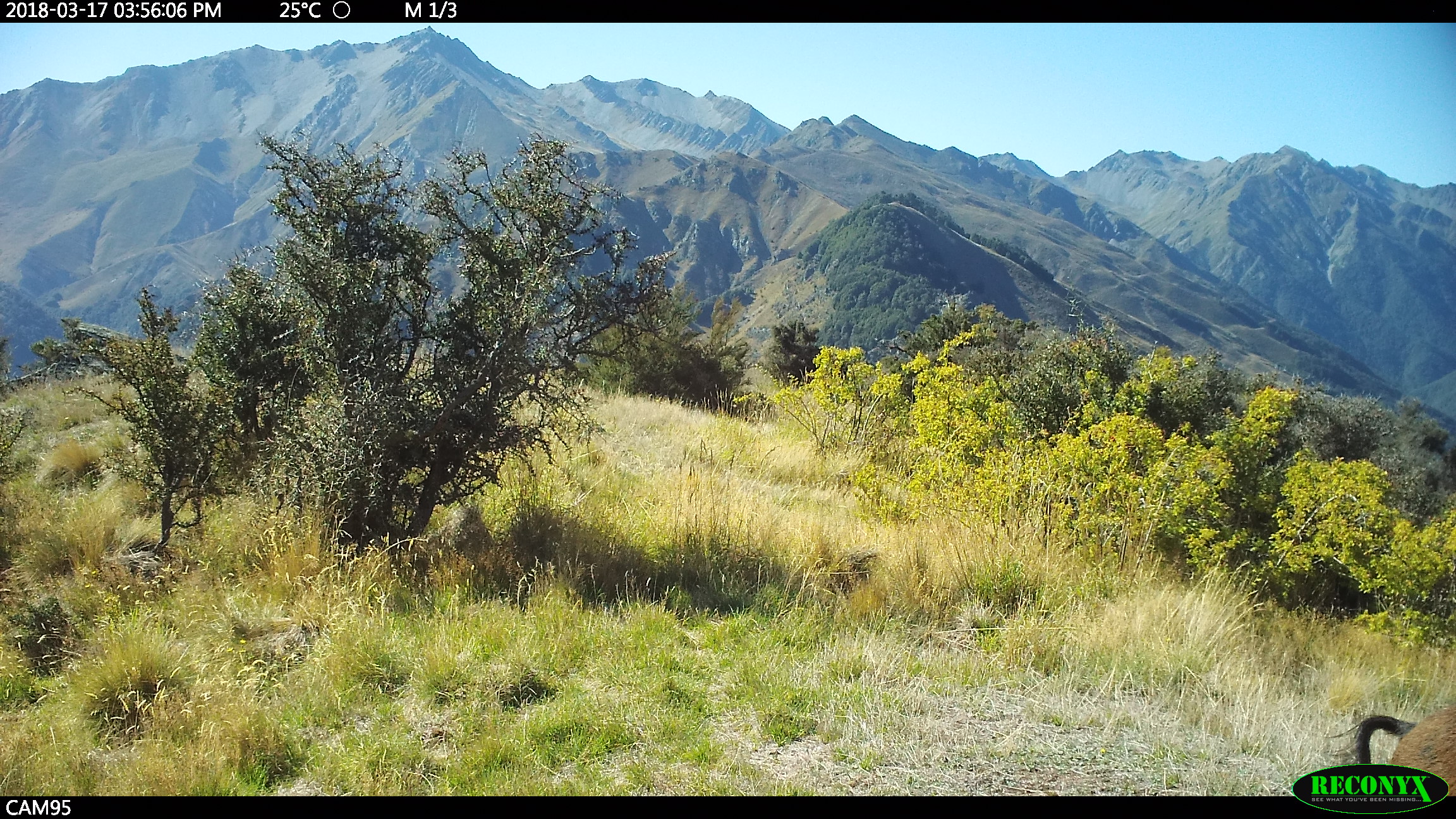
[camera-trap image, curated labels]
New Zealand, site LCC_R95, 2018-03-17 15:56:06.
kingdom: Animalia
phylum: Chordata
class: Mammalia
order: Artiodactyla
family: Suidae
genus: Sus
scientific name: Sus scrofa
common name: pig